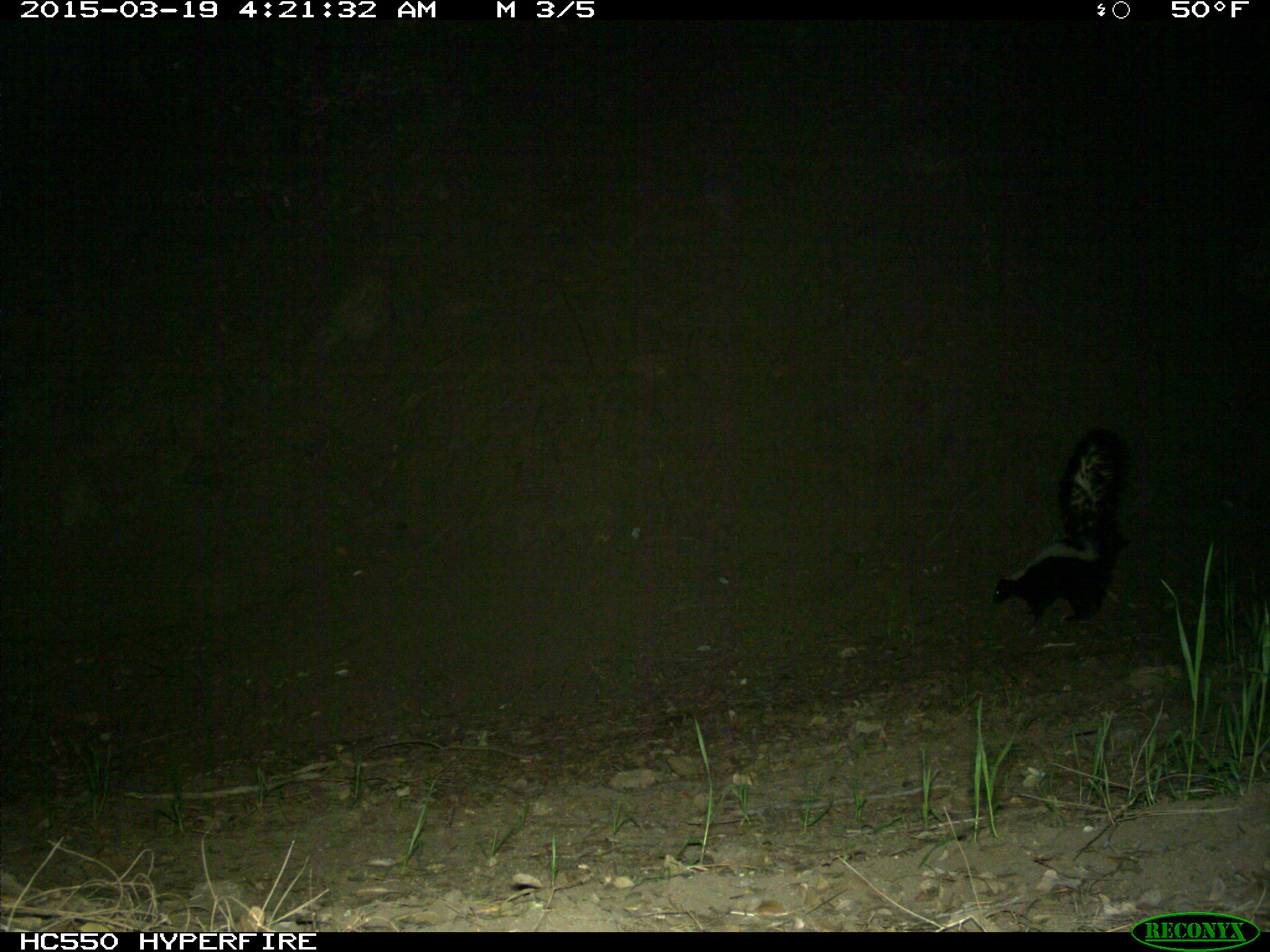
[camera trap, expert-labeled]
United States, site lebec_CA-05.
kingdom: Animalia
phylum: Chordata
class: Mammalia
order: Carnivora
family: Mephitidae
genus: Mephitis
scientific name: Mephitis mephitis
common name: striped skunk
Mephitis mephitis (striped skunk).